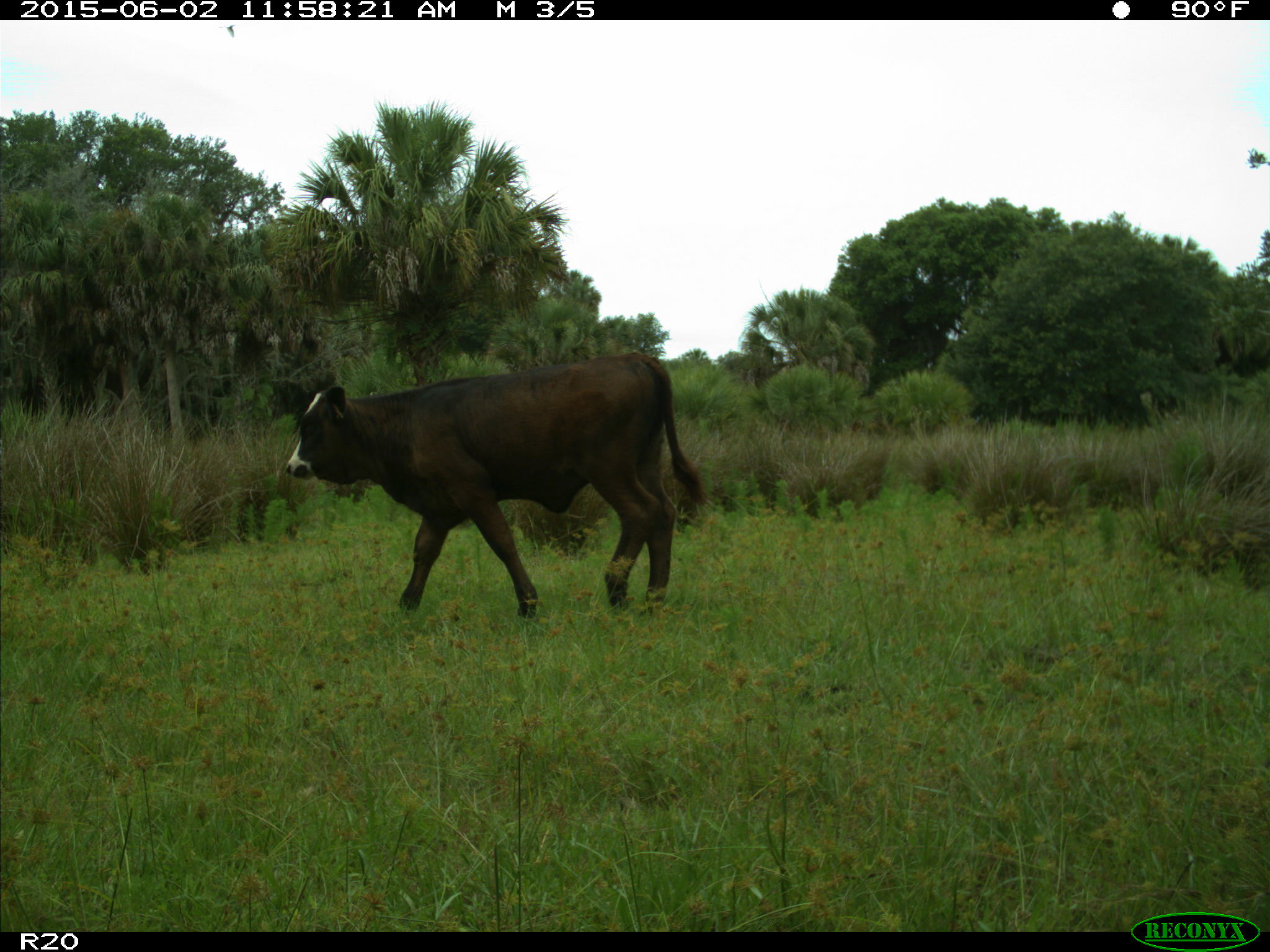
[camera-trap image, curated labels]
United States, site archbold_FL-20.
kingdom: Animalia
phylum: Chordata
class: Mammalia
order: Artiodactyla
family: Bovidae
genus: Bos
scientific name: Bos taurus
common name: domestic cow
Bos taurus (domestic cow).